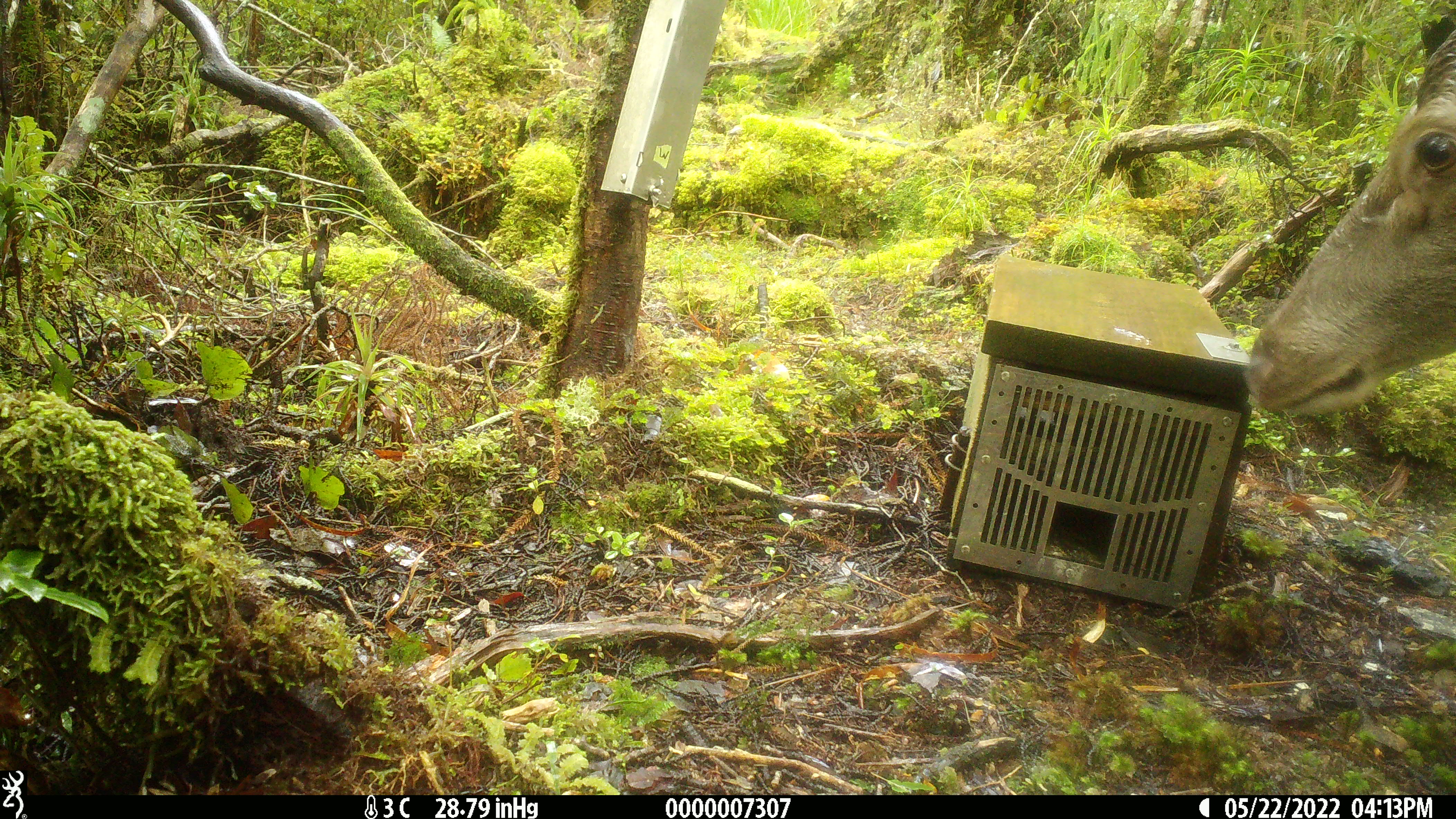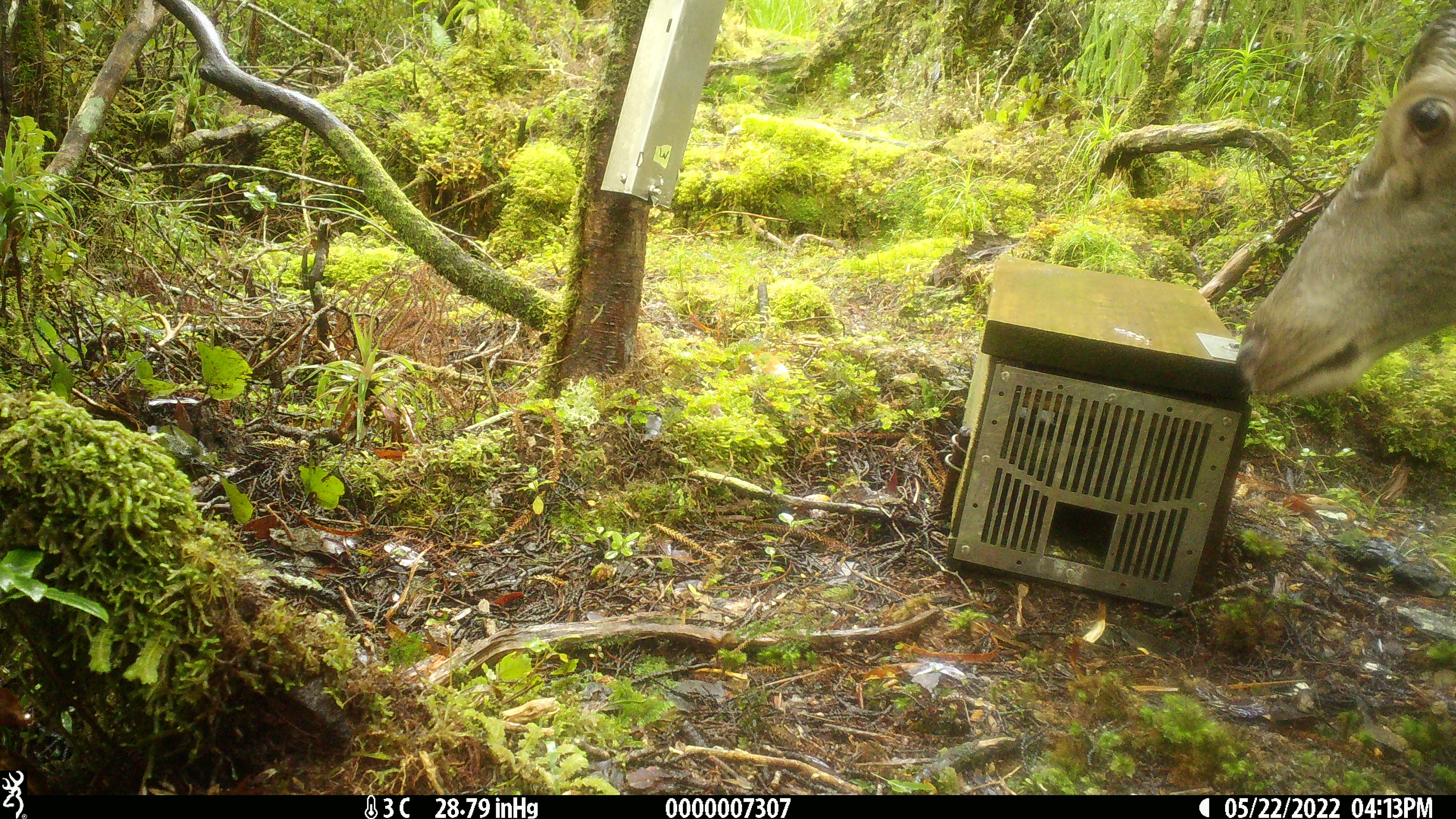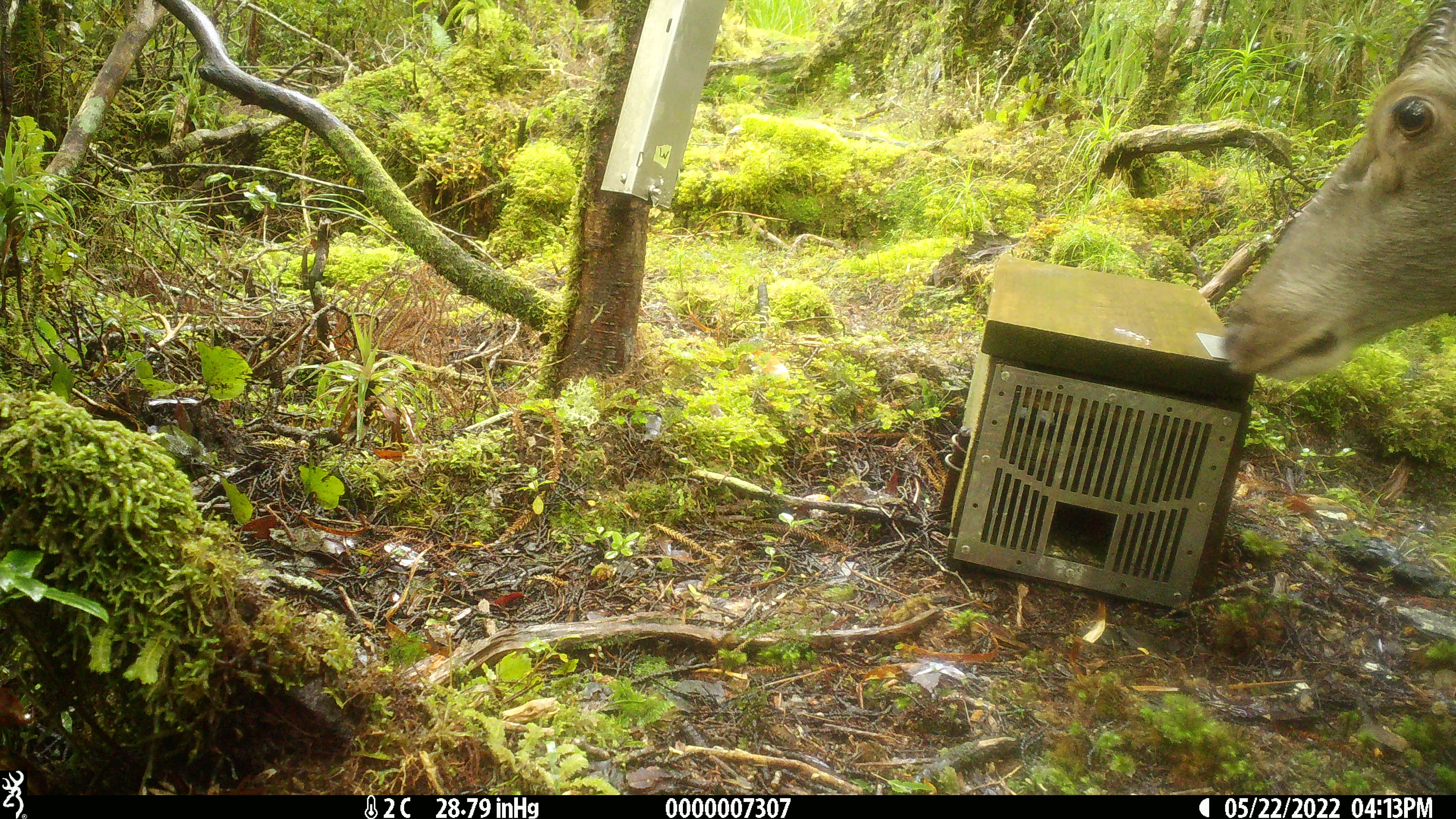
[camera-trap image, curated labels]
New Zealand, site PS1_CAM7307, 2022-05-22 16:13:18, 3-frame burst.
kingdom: Animalia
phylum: Chordata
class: Mammalia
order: Artiodactyla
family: Cervidae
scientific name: Cervidae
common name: deer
Deer (Cervidae).